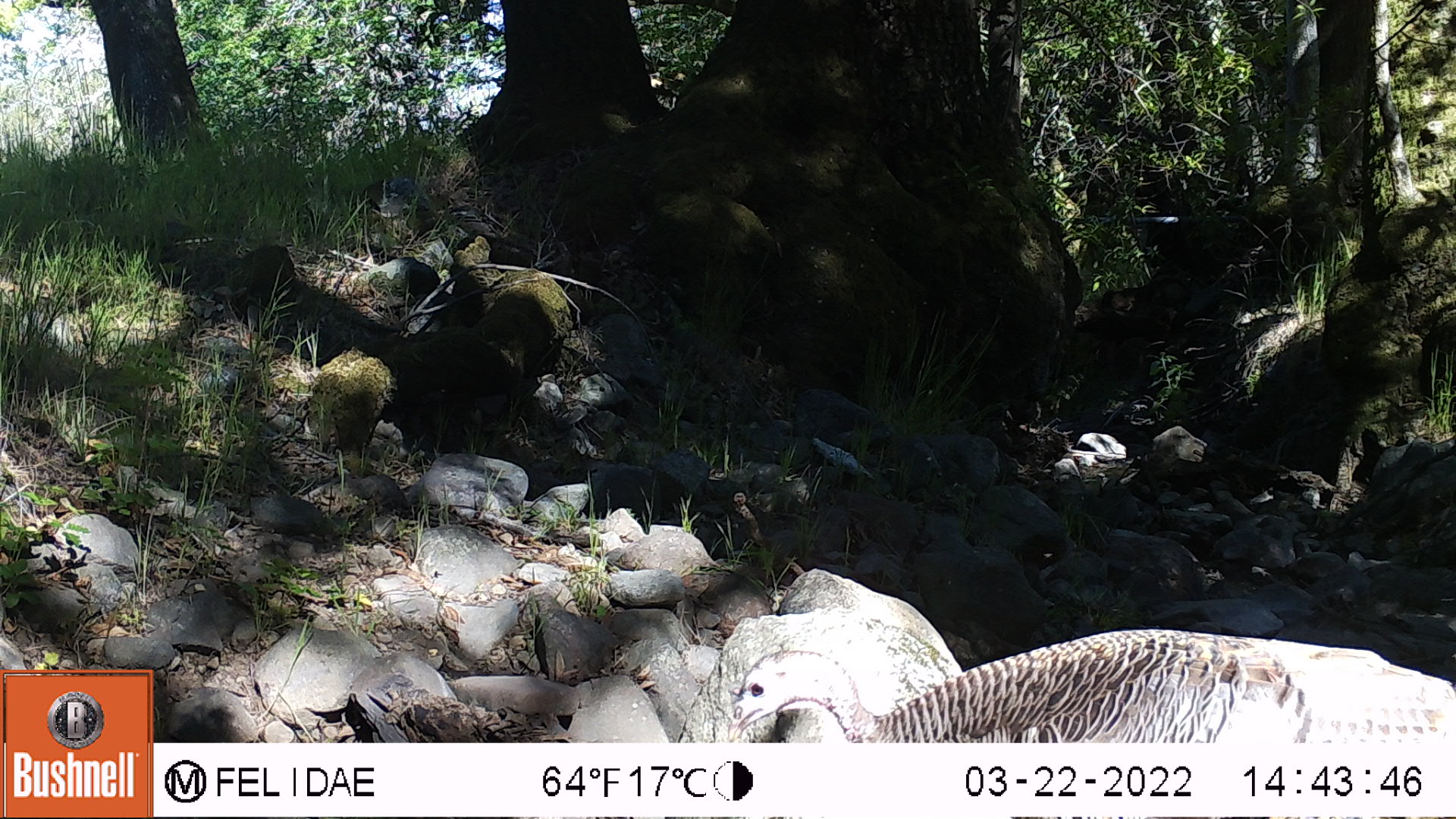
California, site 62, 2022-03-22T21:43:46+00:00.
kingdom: Animalia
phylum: Chordata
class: Aves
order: Galliformes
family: Phasianidae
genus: Meleagris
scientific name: Meleagris gallopavo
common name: turkey